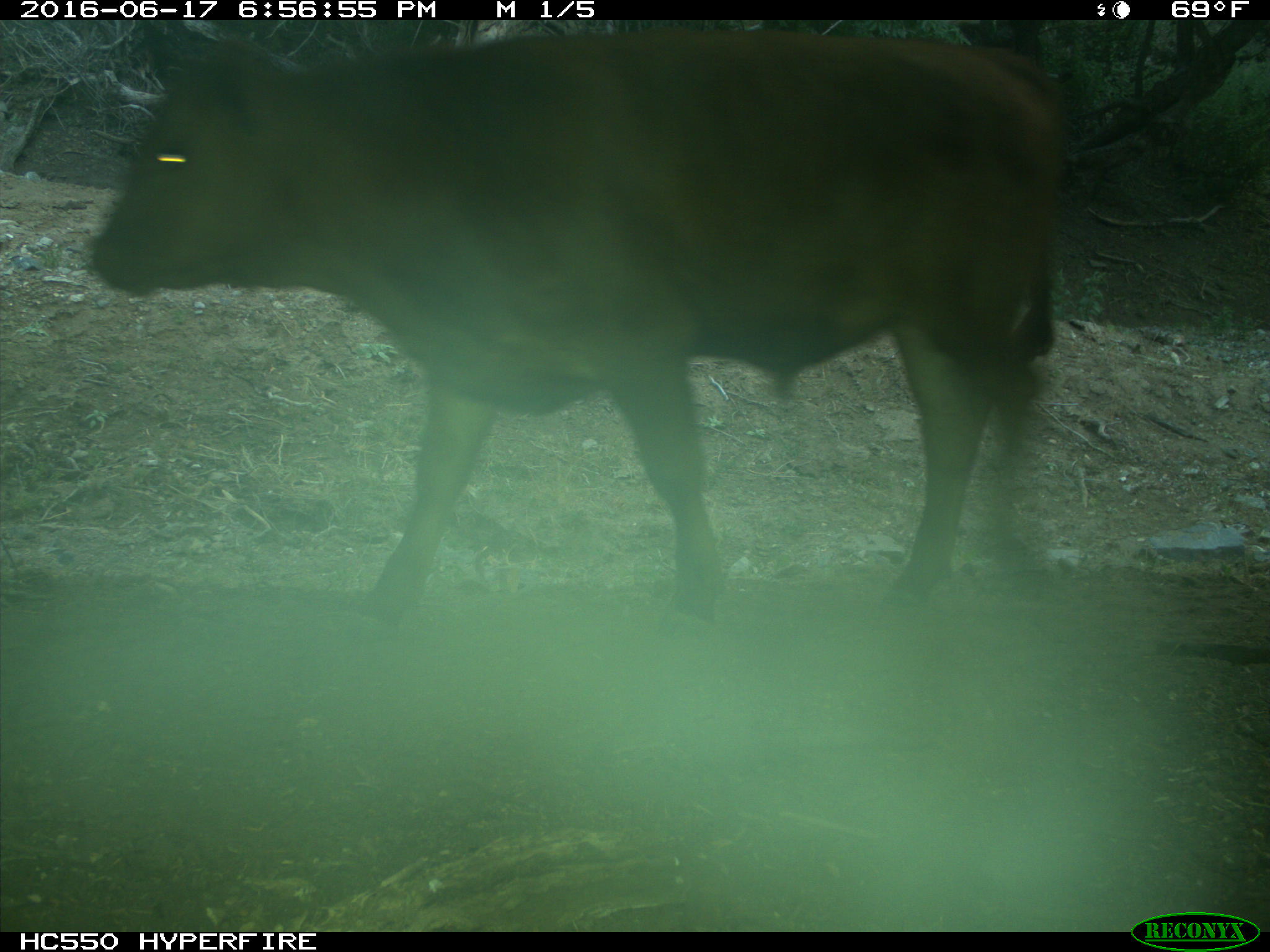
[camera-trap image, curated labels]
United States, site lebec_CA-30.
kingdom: Animalia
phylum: Chordata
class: Mammalia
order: Artiodactyla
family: Bovidae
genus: Bos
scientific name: Bos taurus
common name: domestic cow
Bos taurus (domestic cow).